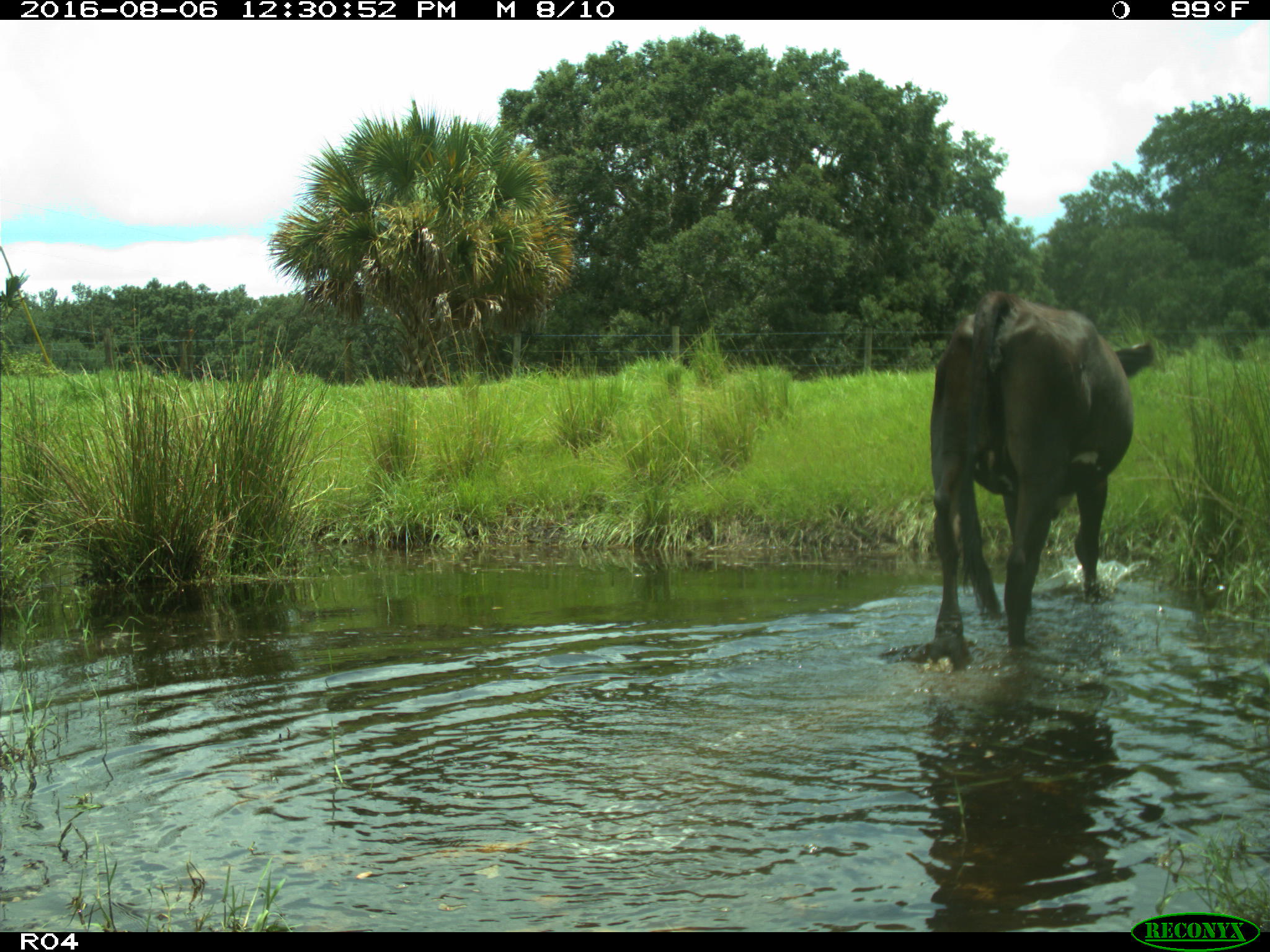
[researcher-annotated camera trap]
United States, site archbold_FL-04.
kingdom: Animalia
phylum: Chordata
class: Mammalia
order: Artiodactyla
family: Bovidae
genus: Bos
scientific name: Bos taurus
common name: domestic cow